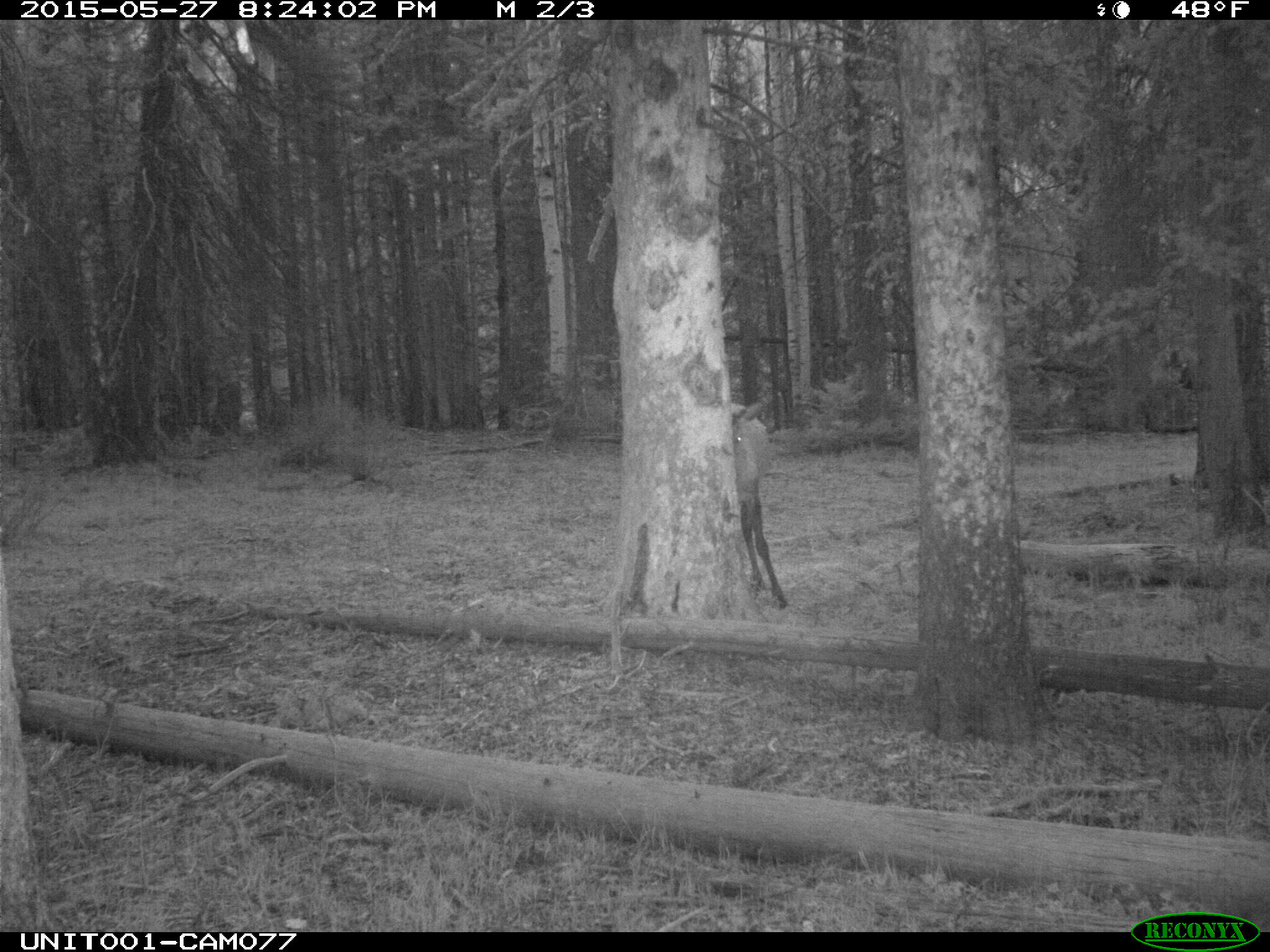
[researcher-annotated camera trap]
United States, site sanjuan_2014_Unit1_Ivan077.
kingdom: Animalia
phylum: Chordata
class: Mammalia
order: Artiodactyla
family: Cervidae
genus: Cervus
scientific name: Cervus elaphus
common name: red deer